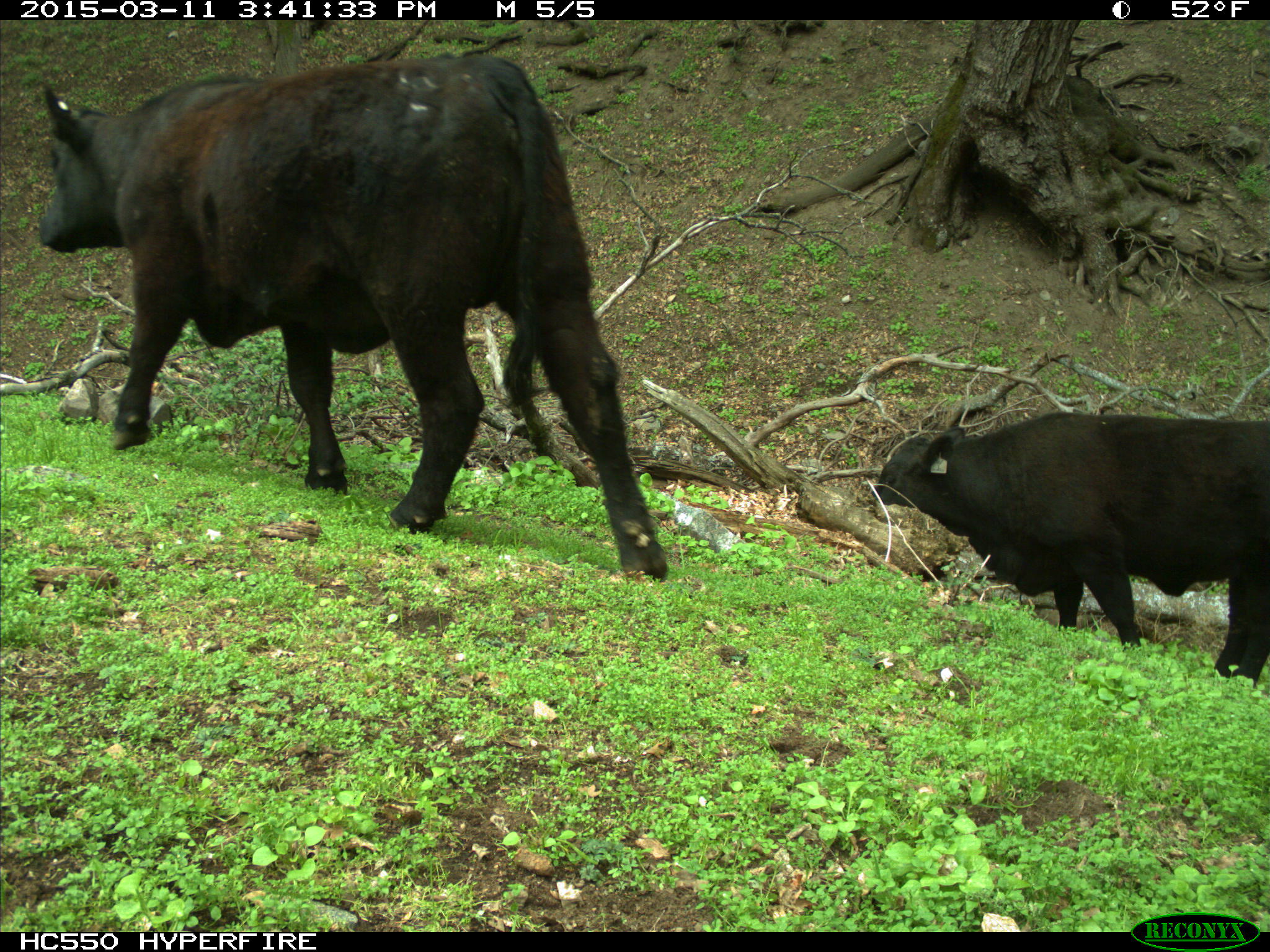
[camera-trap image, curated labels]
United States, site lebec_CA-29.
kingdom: Animalia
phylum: Chordata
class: Mammalia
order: Artiodactyla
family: Bovidae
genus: Bos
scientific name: Bos taurus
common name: domestic cow